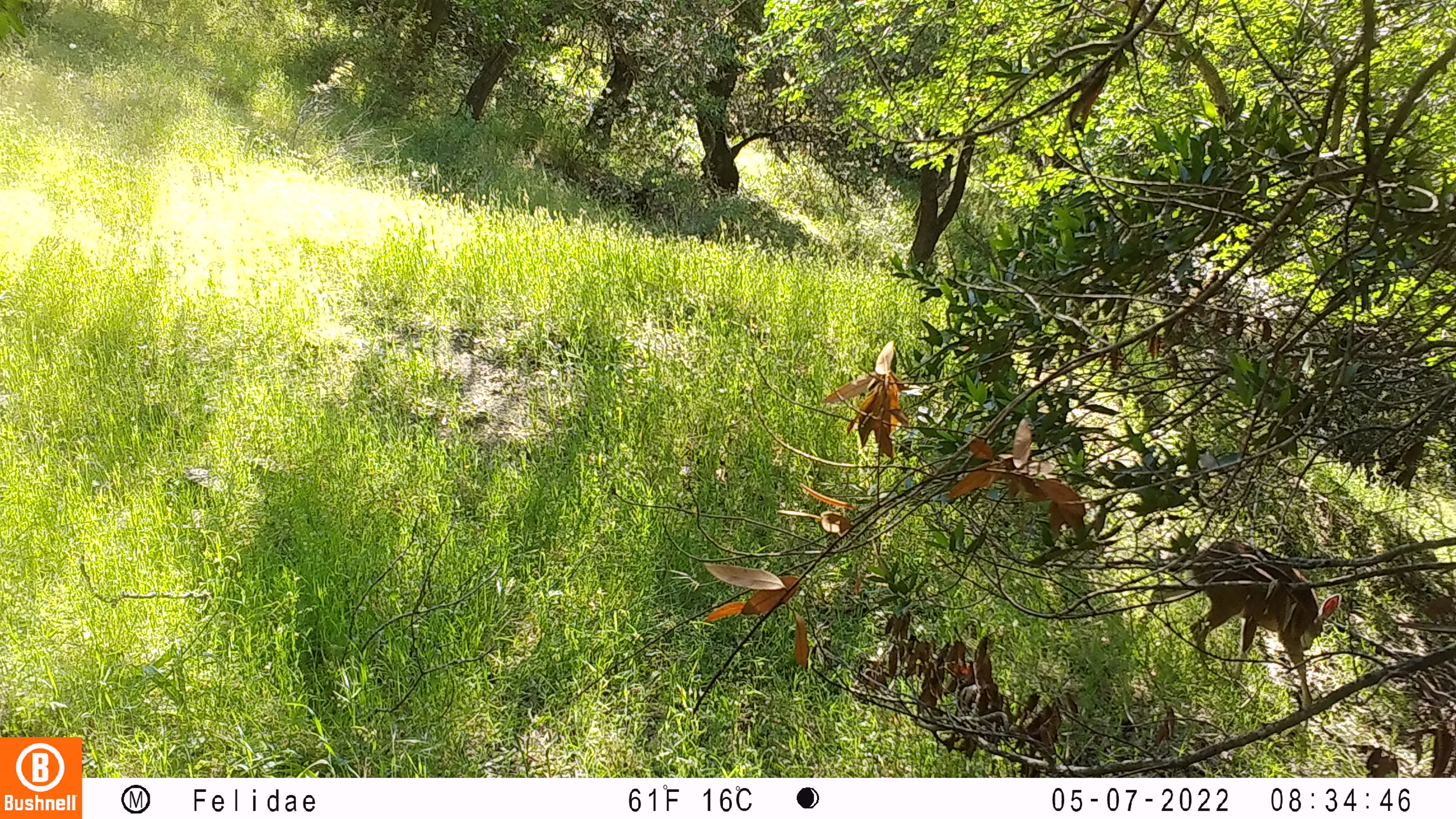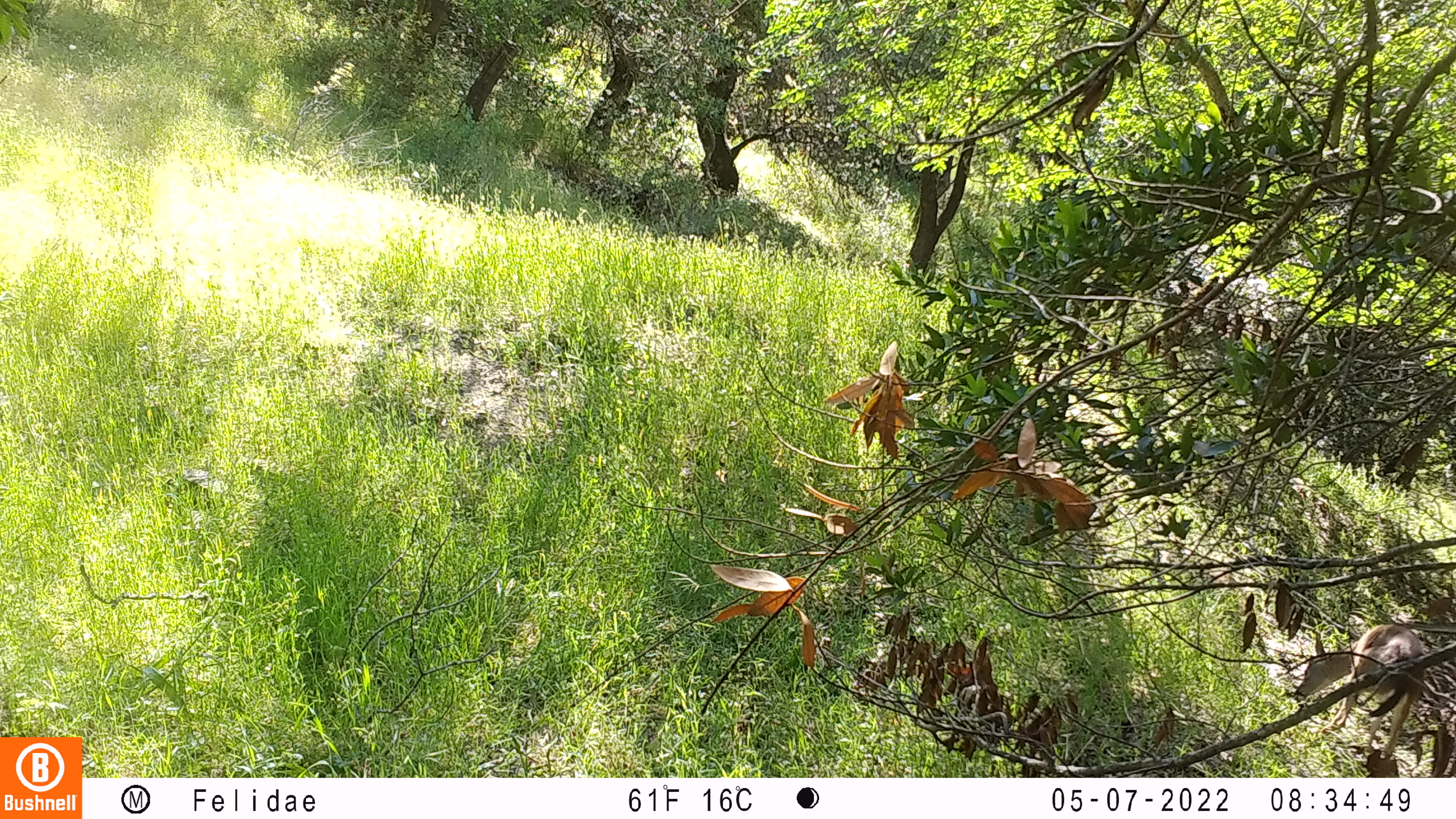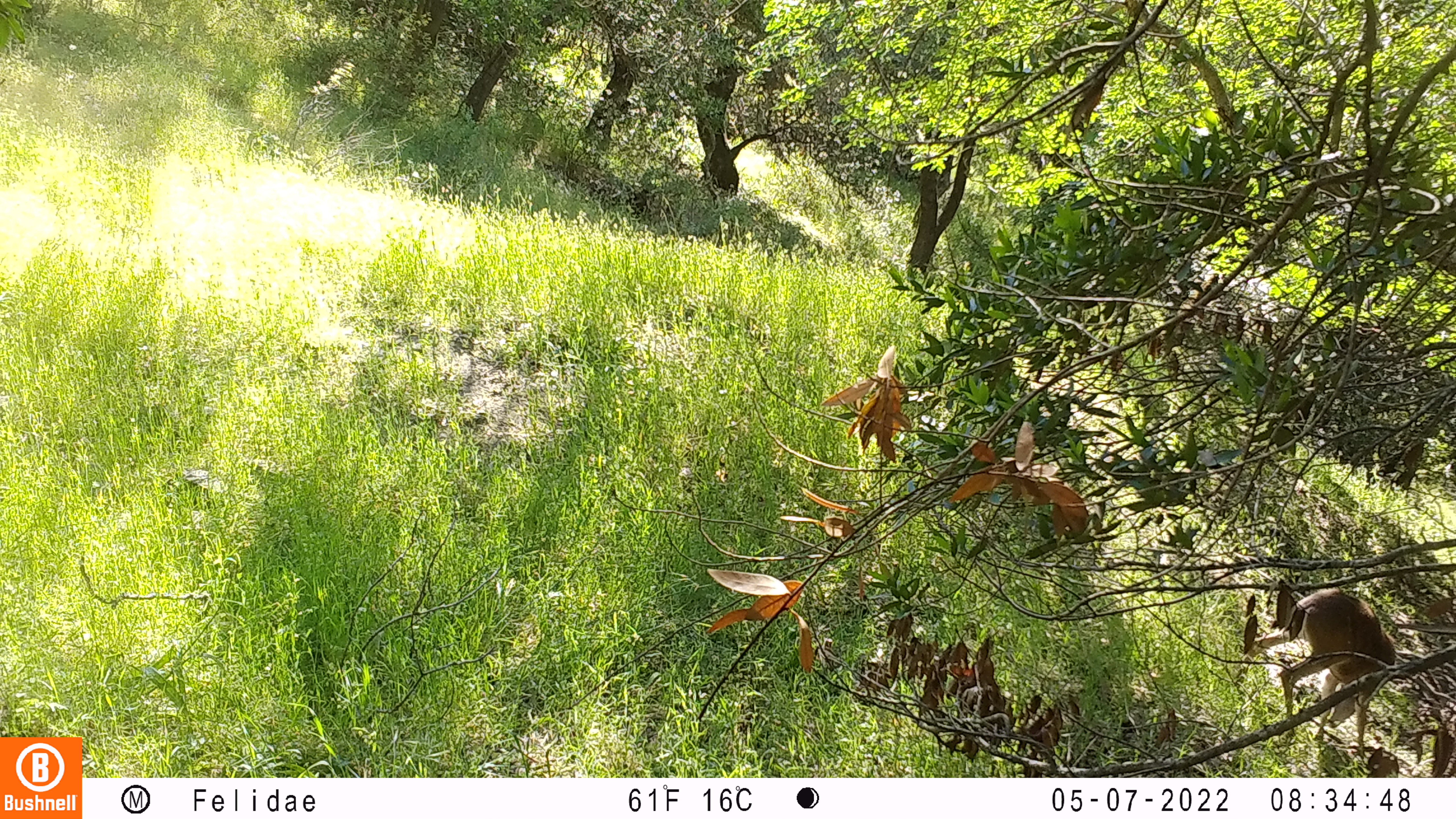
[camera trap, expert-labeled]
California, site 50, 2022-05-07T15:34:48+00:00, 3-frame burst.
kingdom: Animalia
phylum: Chordata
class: Mammalia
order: Artiodactyla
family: Cervidae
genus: Odocoileus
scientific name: Odocoileus hemionus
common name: mule deer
Mule deer (Odocoileus hemionus).